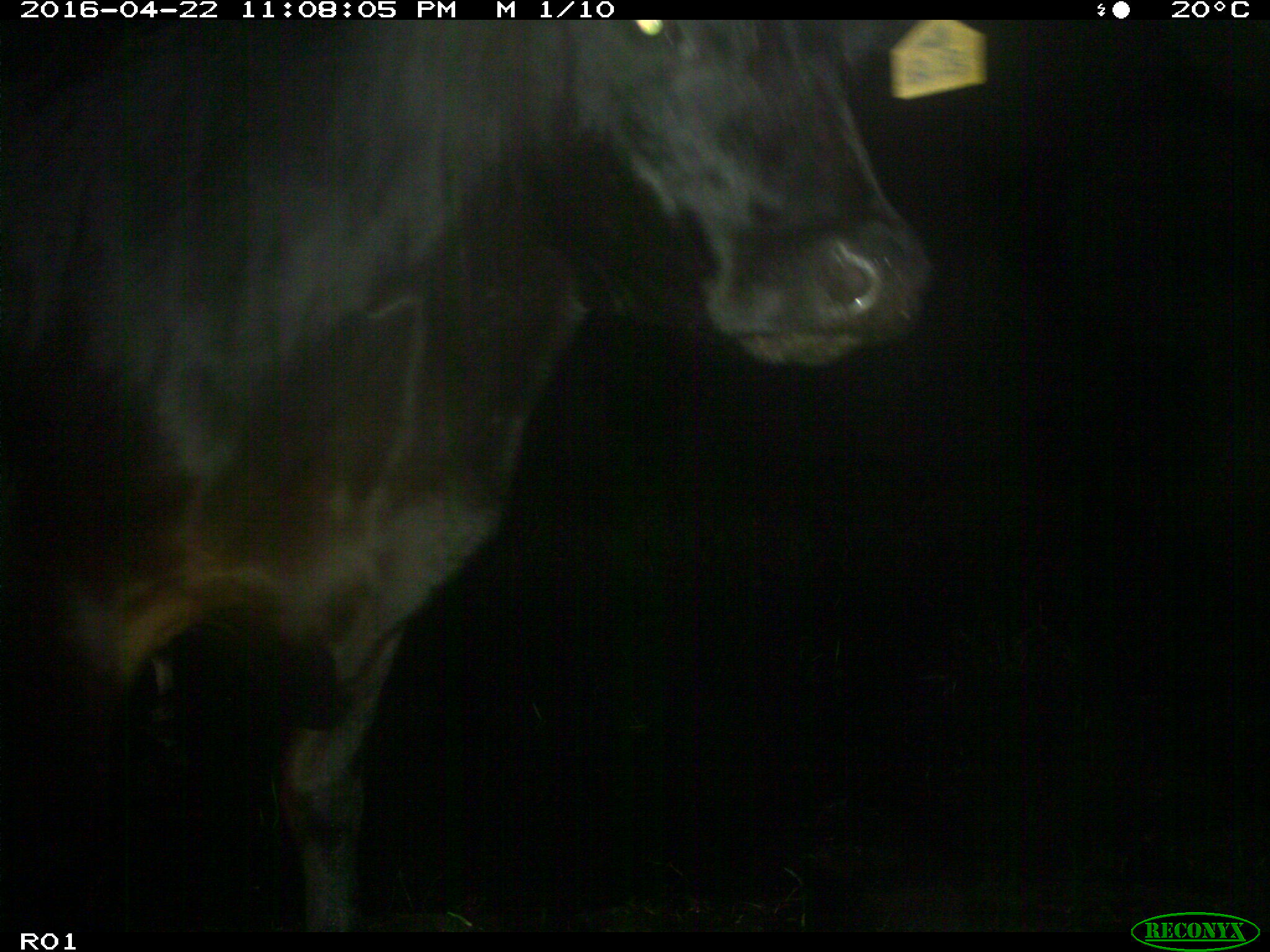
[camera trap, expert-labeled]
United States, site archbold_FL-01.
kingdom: Animalia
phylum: Chordata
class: Mammalia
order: Artiodactyla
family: Bovidae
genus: Bos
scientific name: Bos taurus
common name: domestic cow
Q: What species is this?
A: Bos taurus (domestic cow).